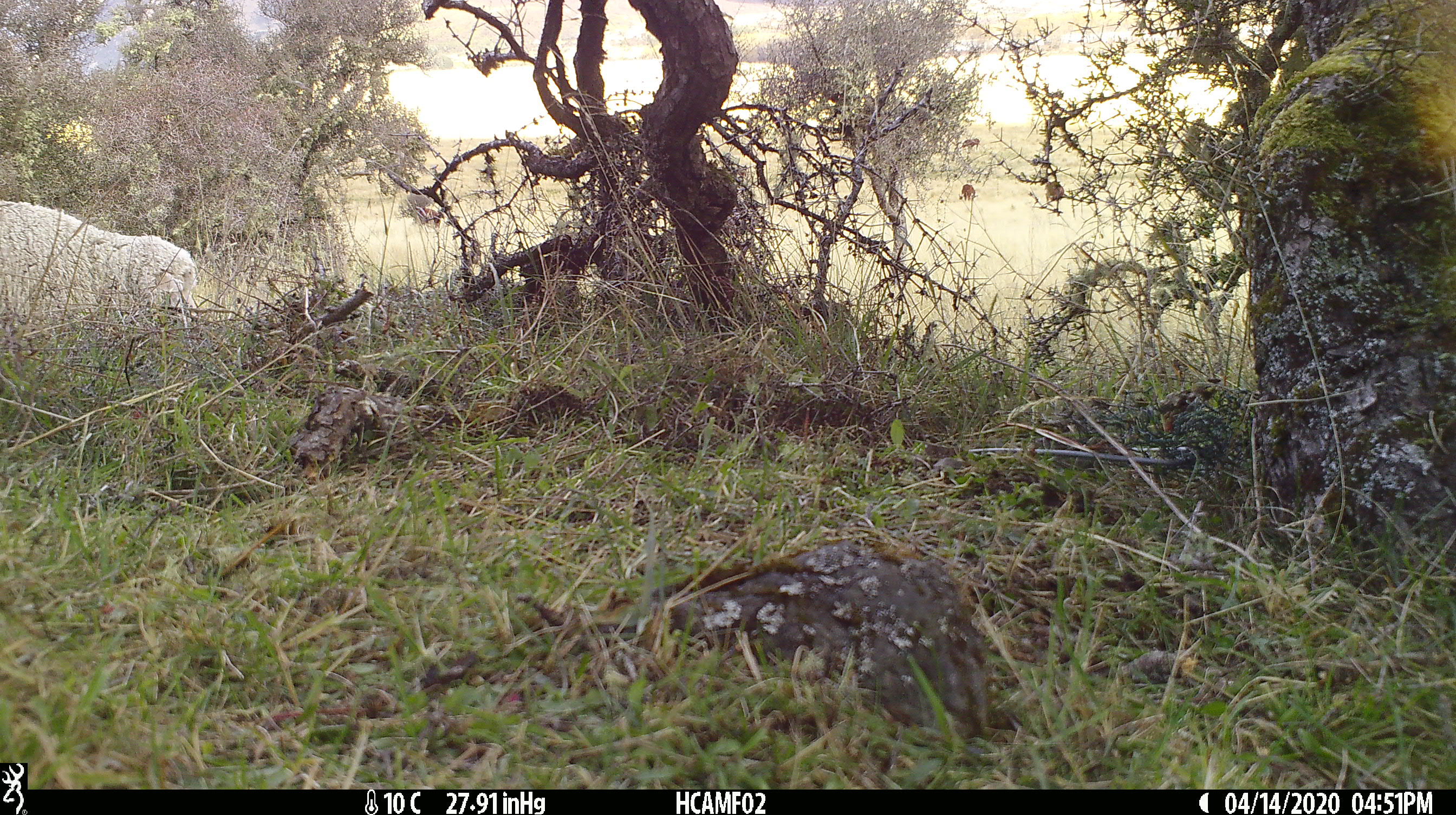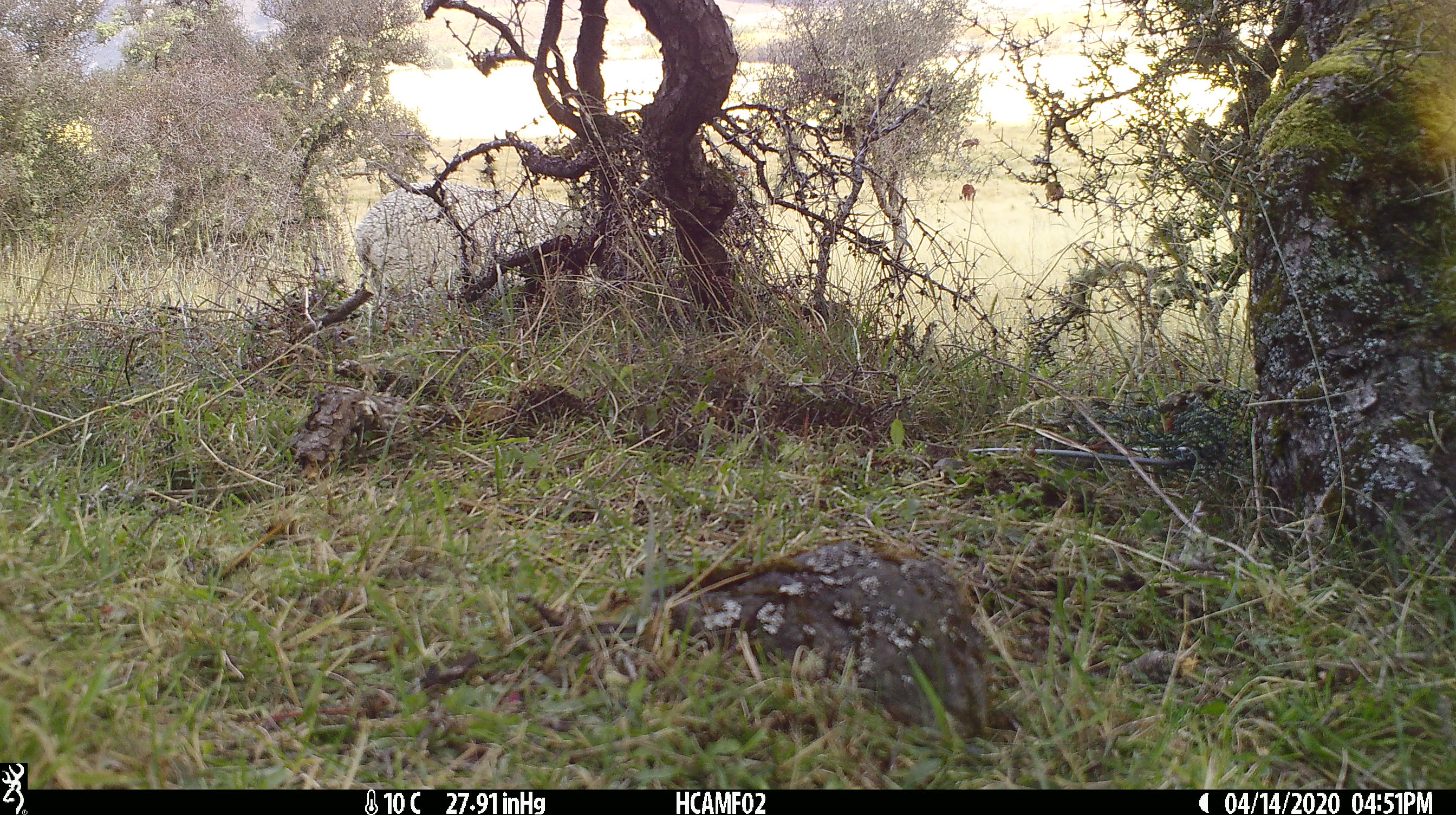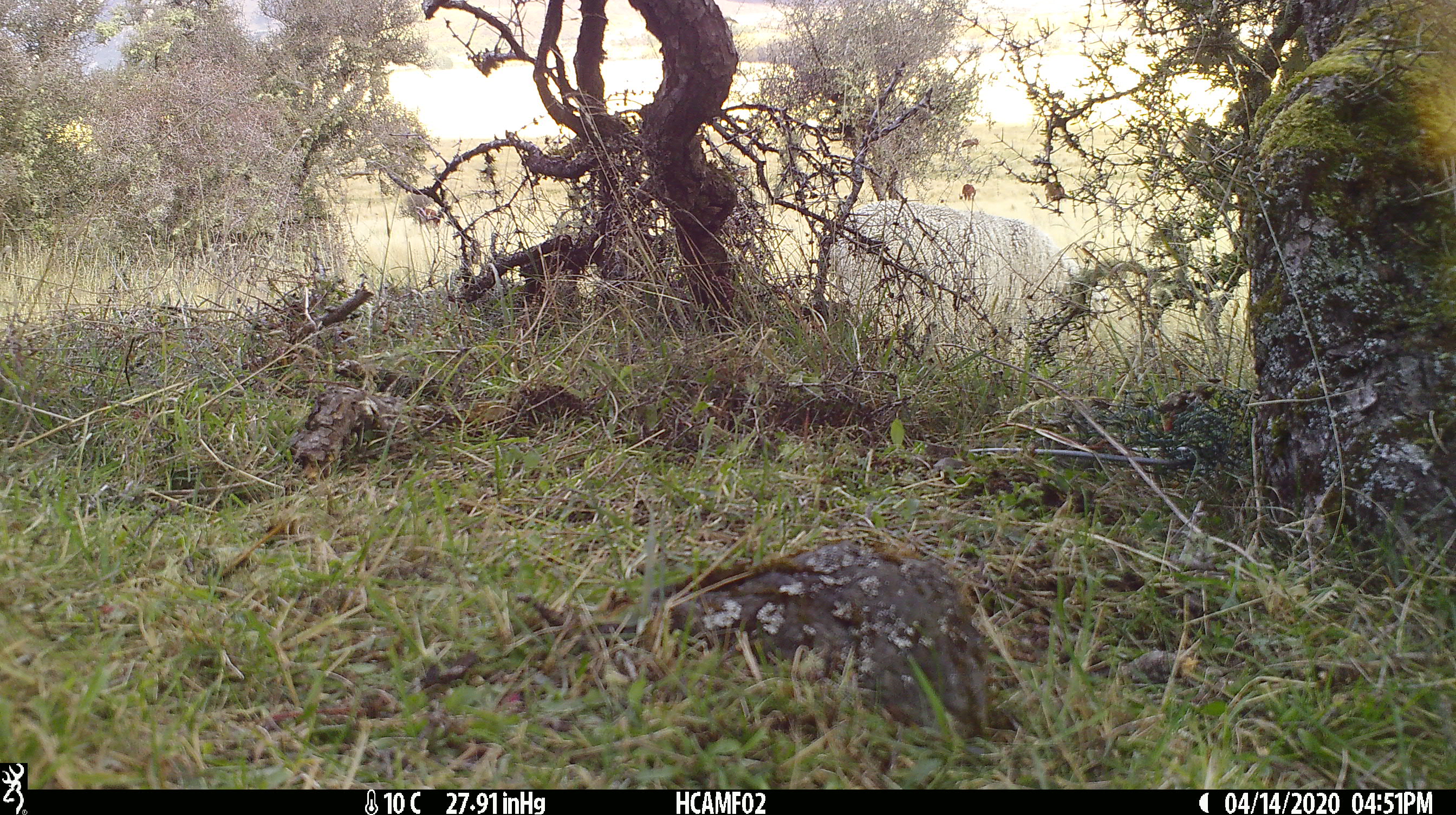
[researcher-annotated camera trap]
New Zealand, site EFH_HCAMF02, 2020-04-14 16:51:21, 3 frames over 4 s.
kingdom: Animalia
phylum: Chordata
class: Mammalia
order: Artiodactyla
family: Bovidae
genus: Ovis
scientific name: Ovis aries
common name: domestic sheep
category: sheep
Sheep (domestic sheep) (Ovis aries).